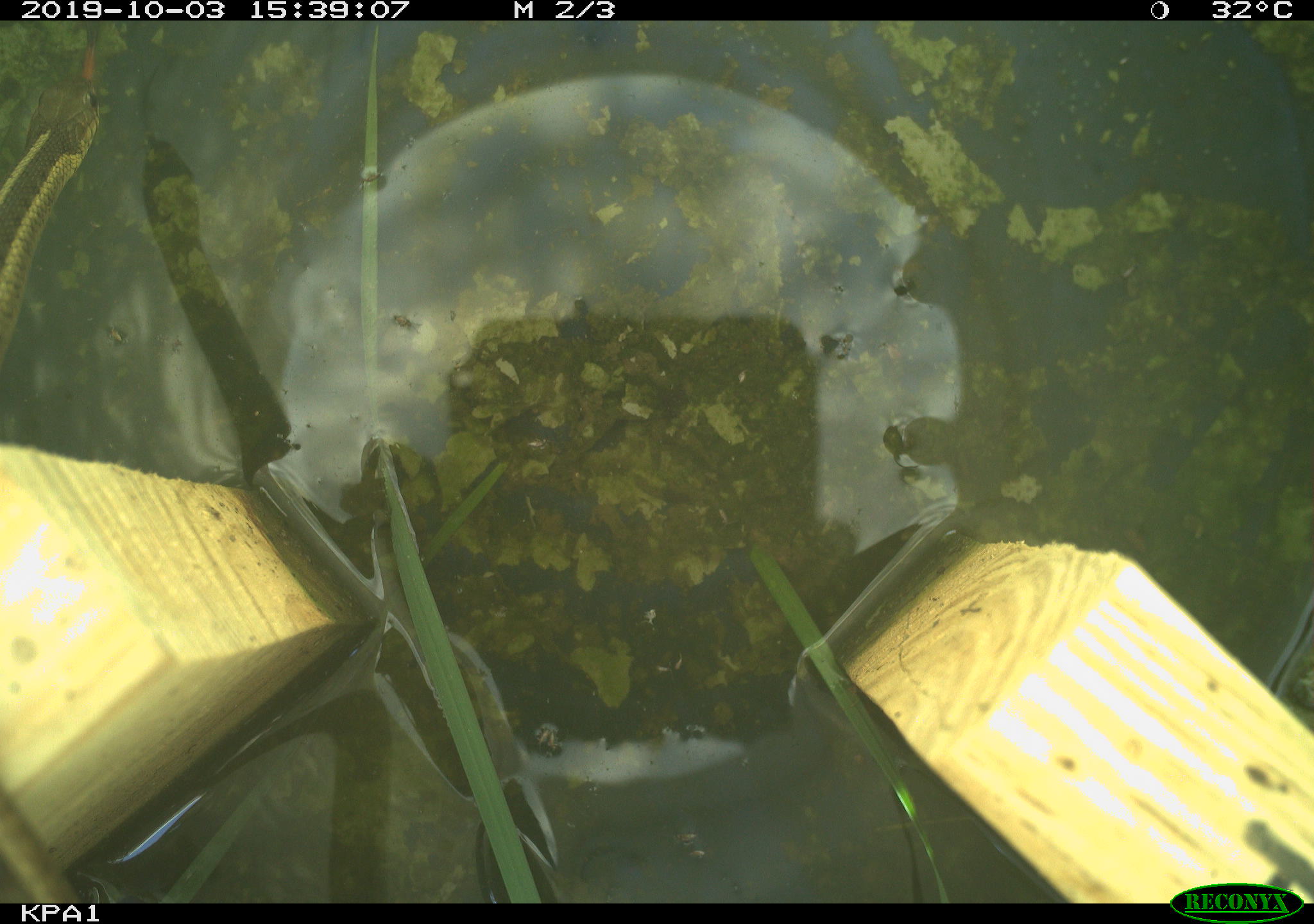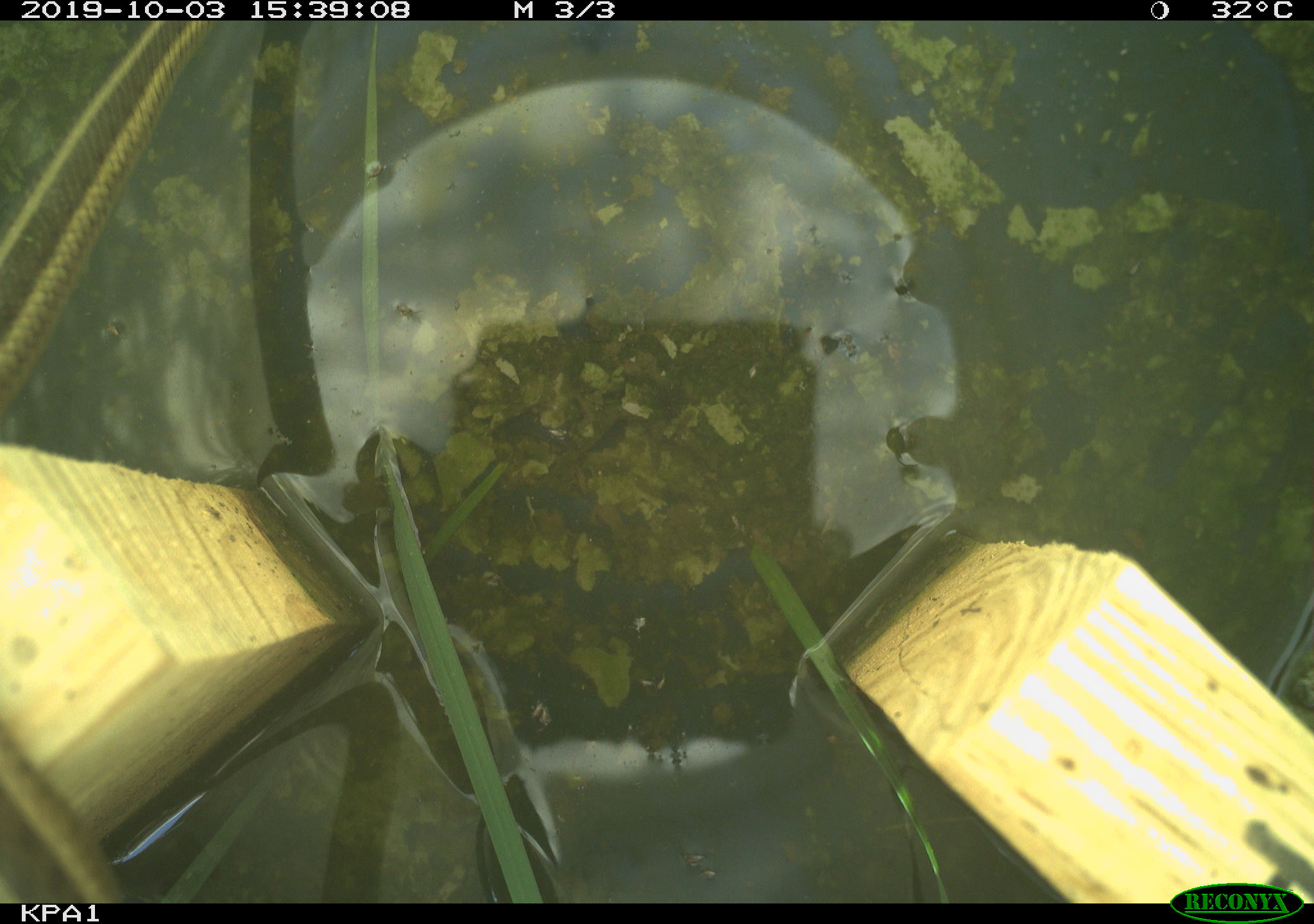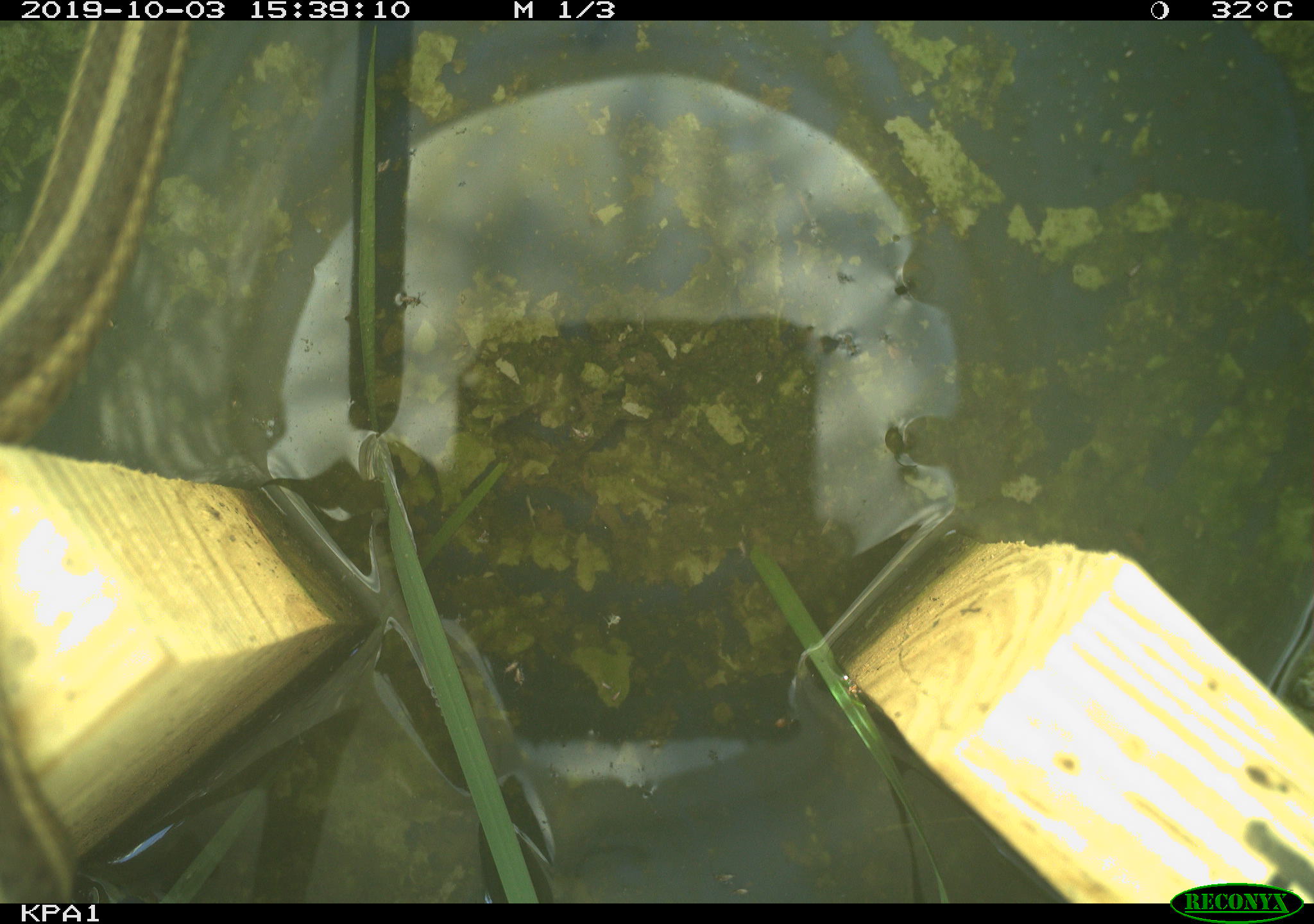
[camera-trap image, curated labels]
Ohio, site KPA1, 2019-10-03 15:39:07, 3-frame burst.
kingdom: Animalia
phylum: Chordata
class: Reptilia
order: Squamata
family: Colubridae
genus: Thamnophis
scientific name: Thamnophis sirtalis sirtalis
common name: eastern gartersnake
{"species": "eastern gartersnake (Thamnophis sirtalis sirtalis)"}